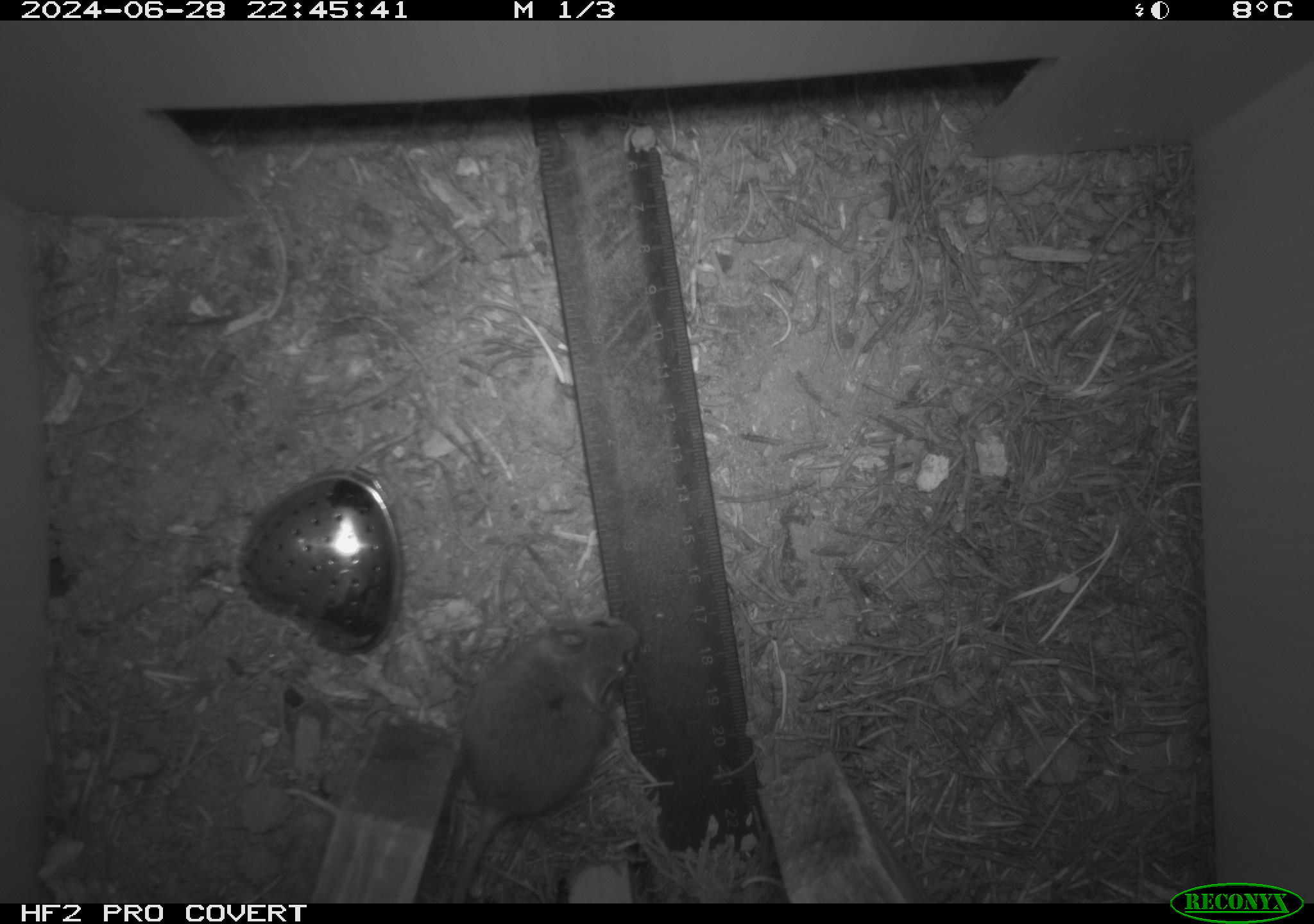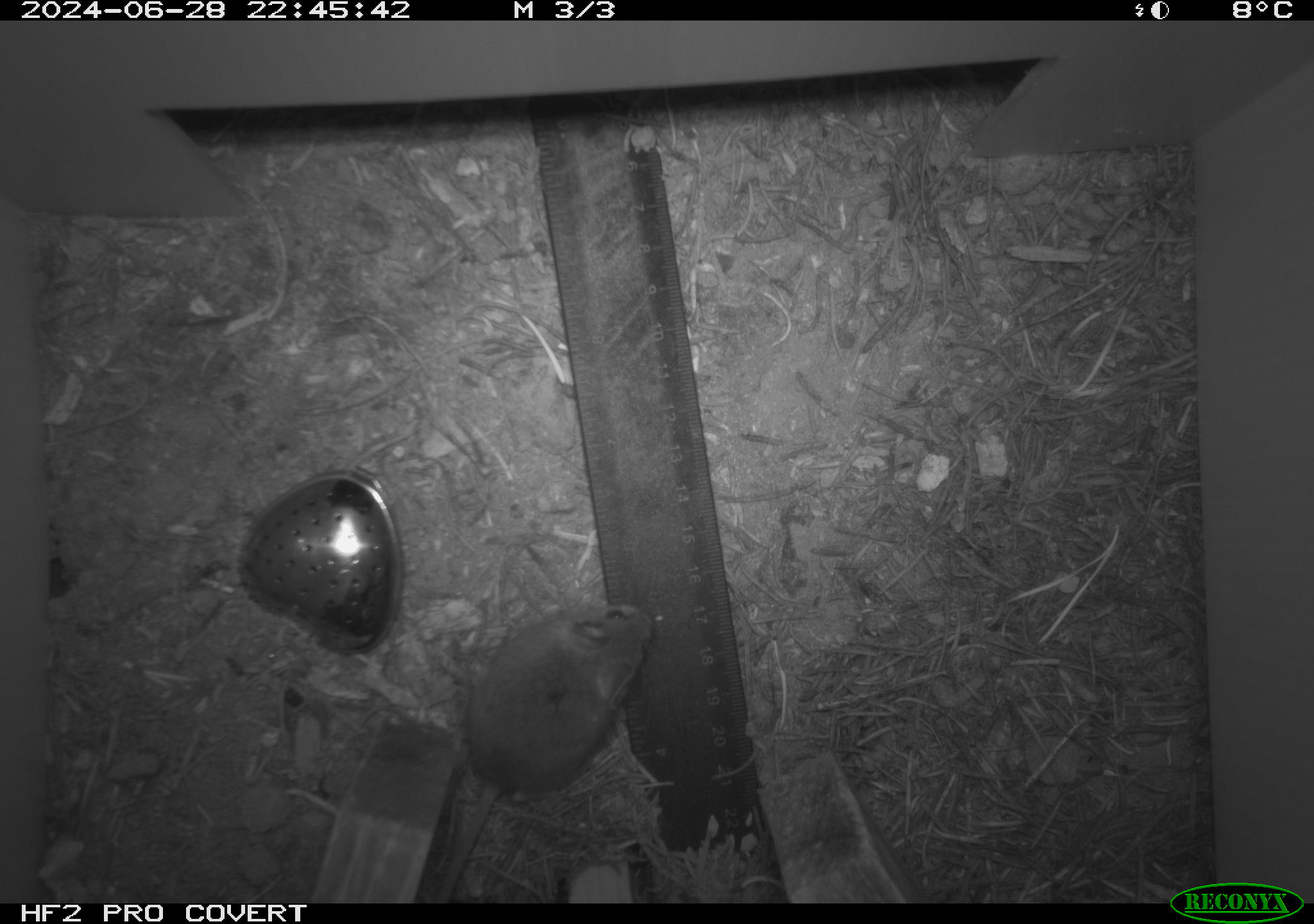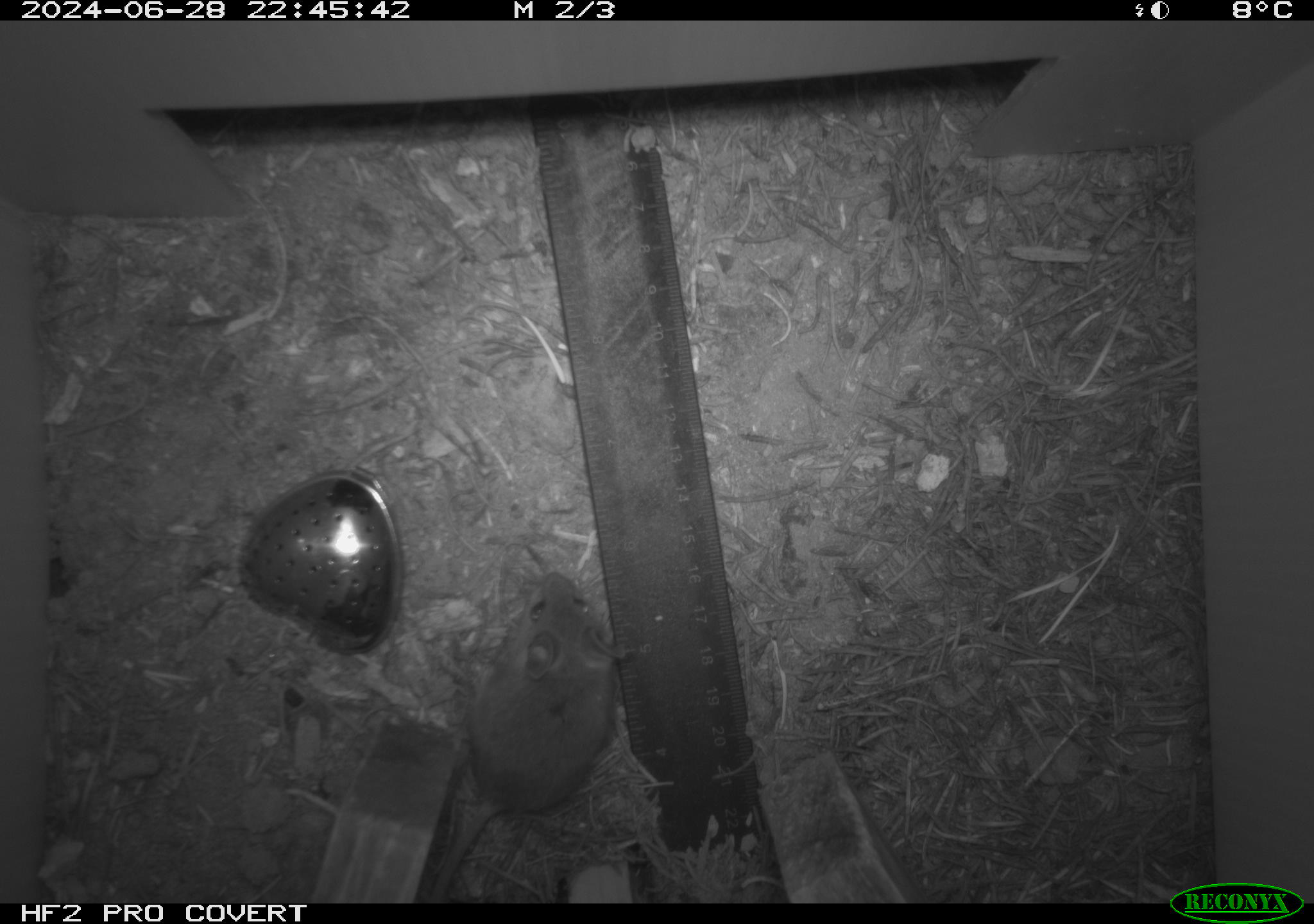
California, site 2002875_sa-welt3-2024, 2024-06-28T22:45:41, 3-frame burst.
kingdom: Animalia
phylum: Chordata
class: Mammalia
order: Rodentia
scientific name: Rodentia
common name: mouse species